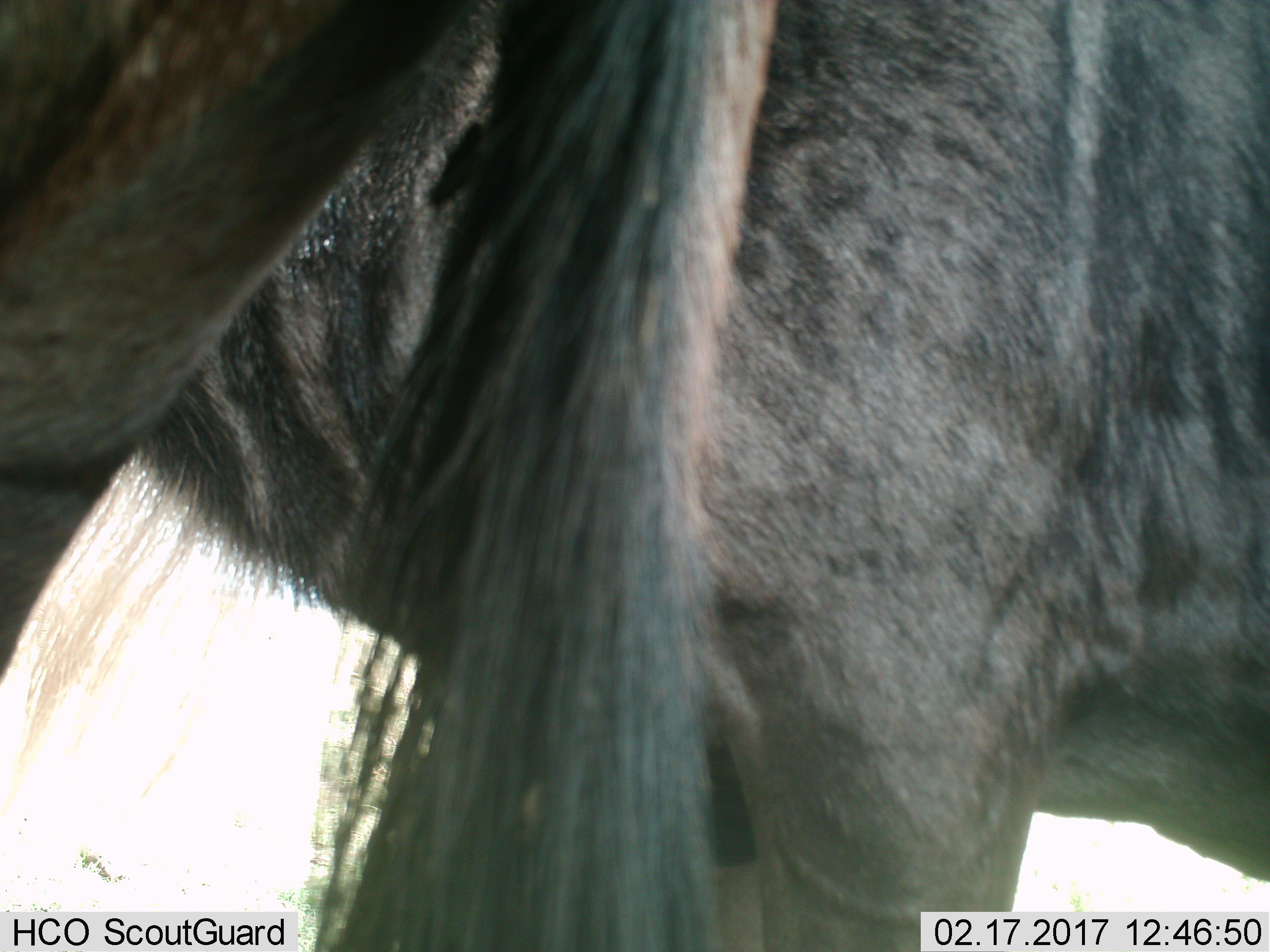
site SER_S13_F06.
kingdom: Animalia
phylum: Chordata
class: Mammalia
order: Artiodactyla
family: Bovidae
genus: Connochaetes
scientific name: Connochaetes taurinus taurinus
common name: blue wildebeest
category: wildebeestblue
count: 2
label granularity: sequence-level